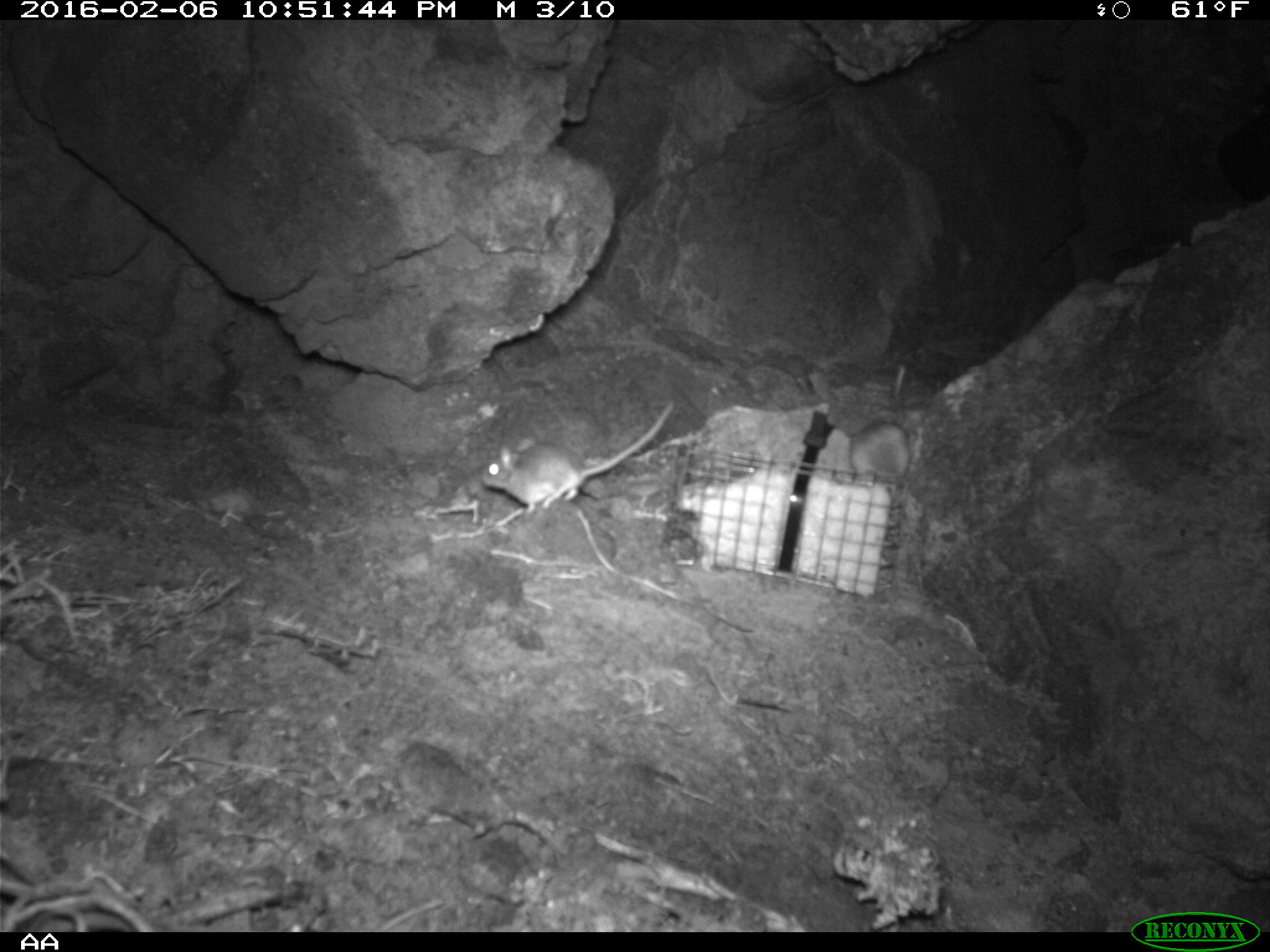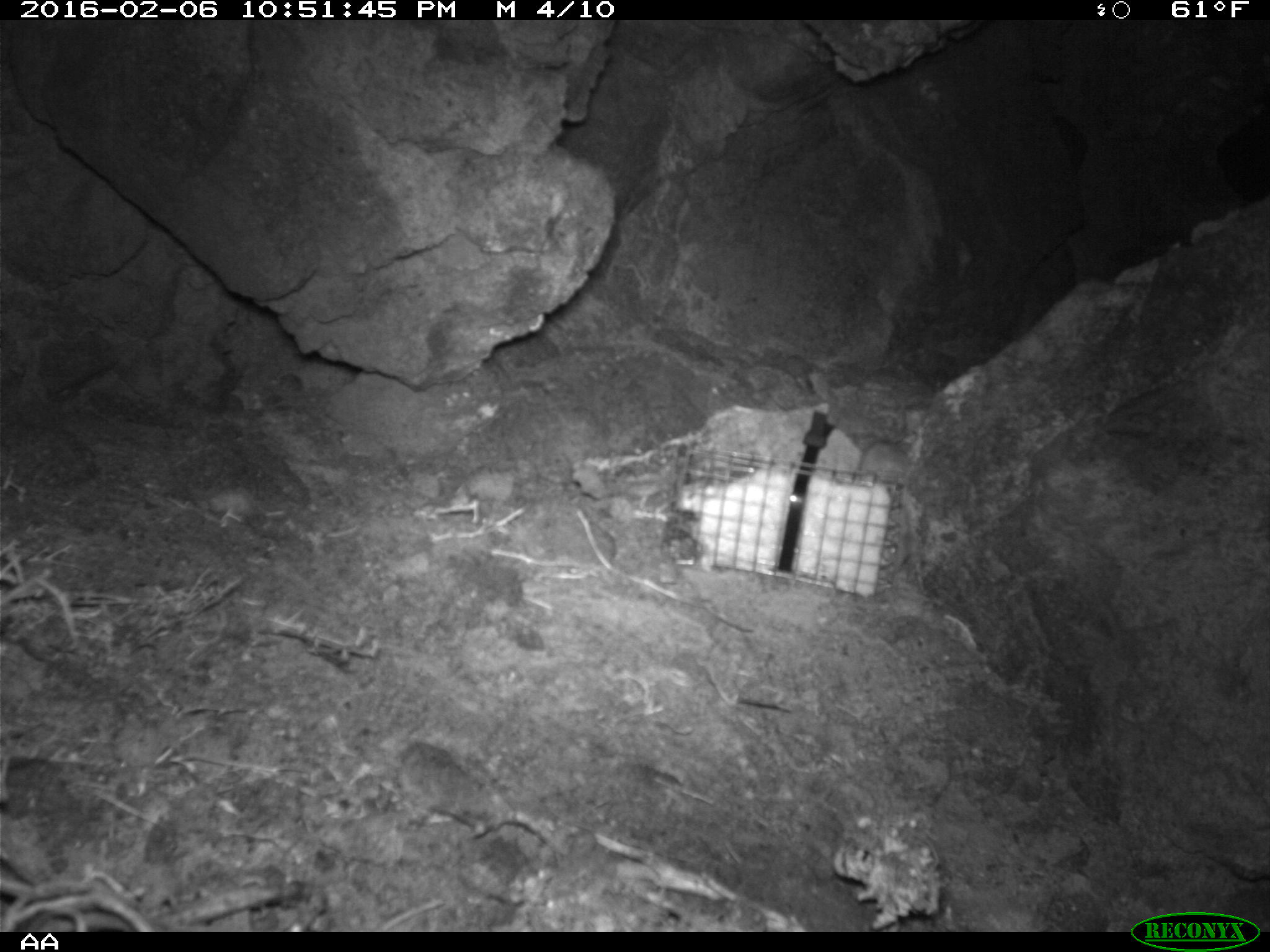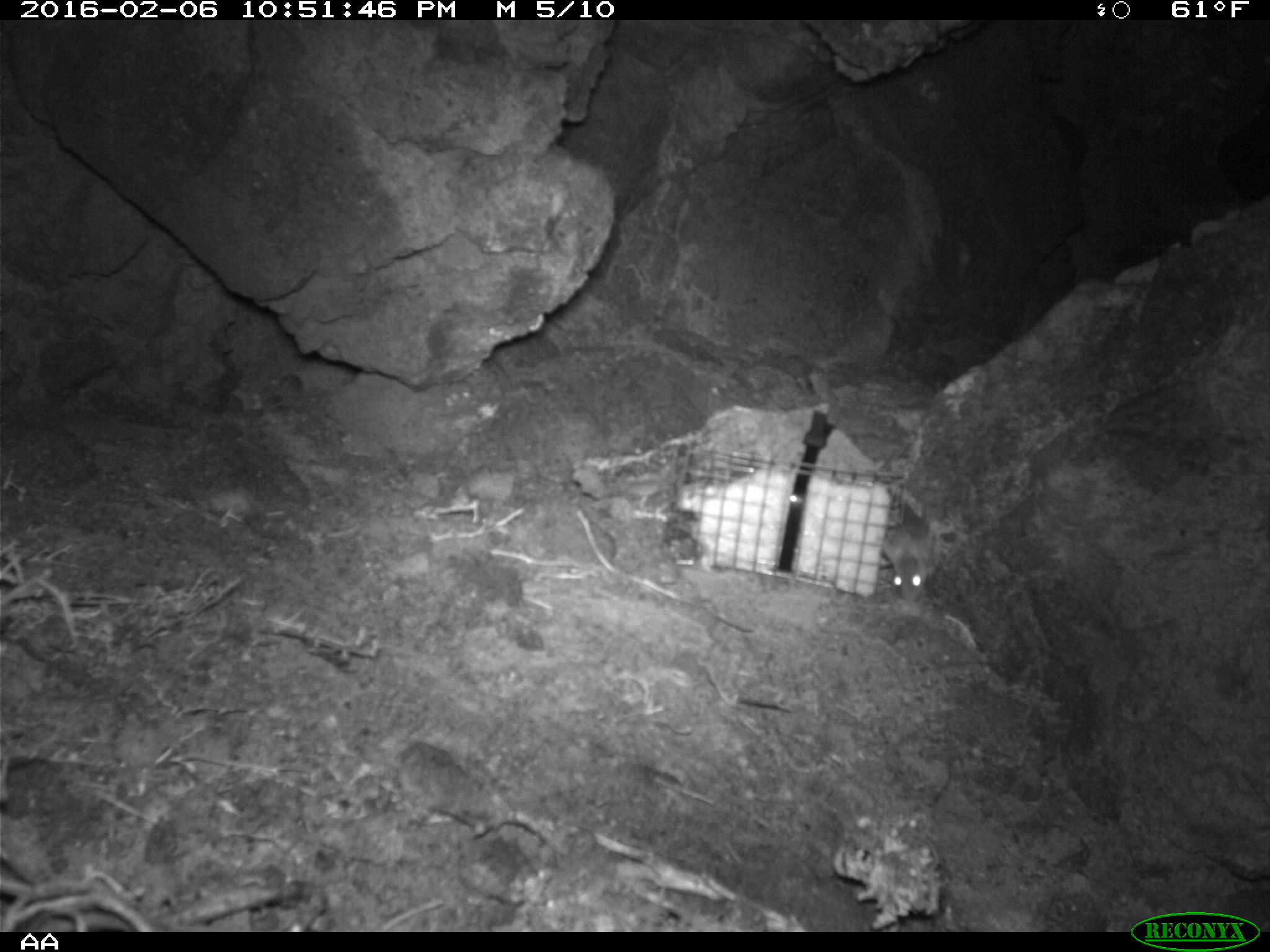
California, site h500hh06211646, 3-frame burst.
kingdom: Animalia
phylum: Chordata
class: Mammalia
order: Rodentia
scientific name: Rodentia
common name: rodent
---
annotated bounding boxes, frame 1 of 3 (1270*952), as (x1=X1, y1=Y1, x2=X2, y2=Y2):
rodent: (x1=482, y1=398, x2=675, y2=519); (x1=846, y1=364, x2=917, y2=490)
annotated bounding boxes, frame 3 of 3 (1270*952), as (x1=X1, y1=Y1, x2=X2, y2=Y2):
rodent: (x1=882, y1=505, x2=934, y2=601)